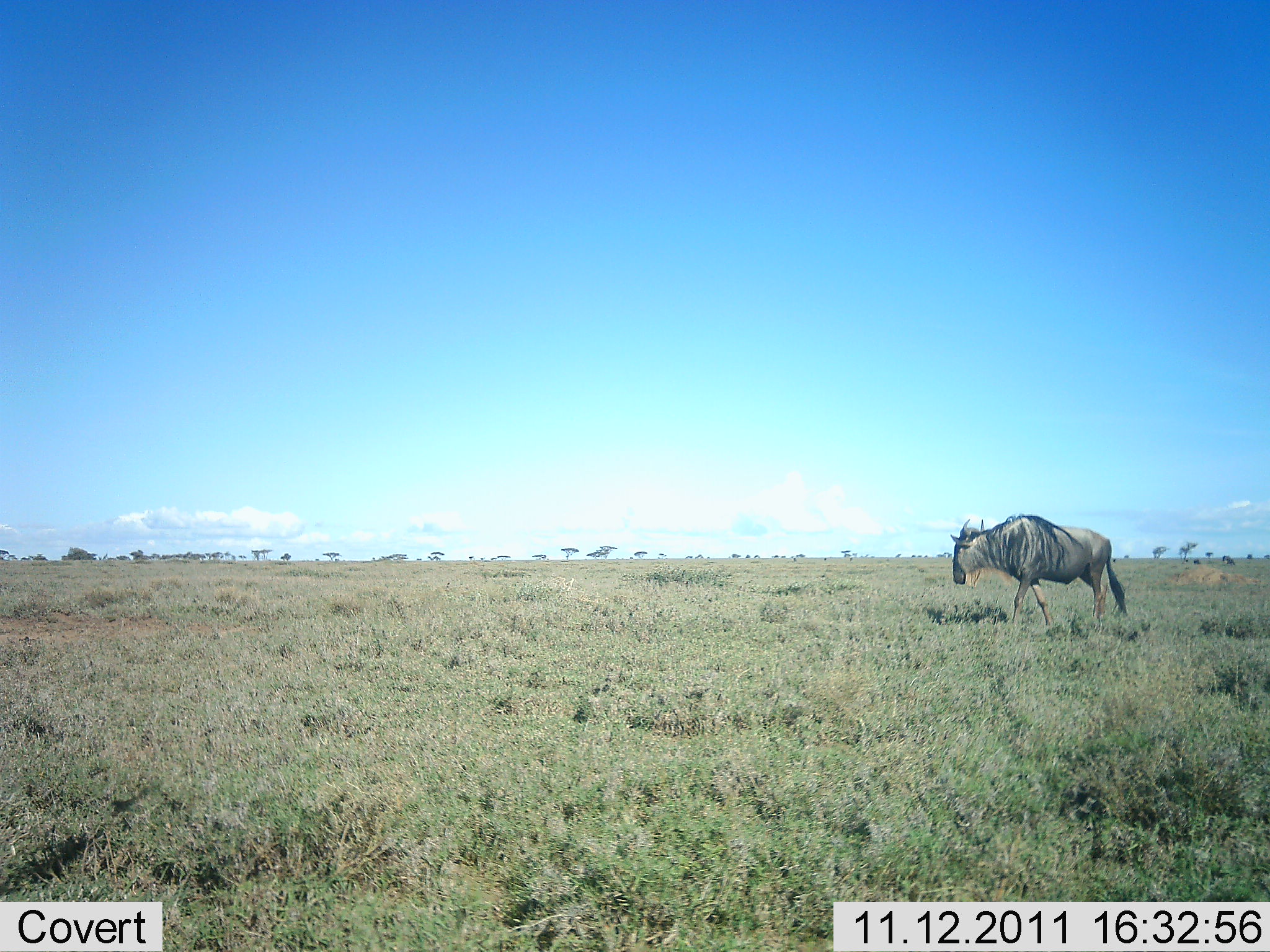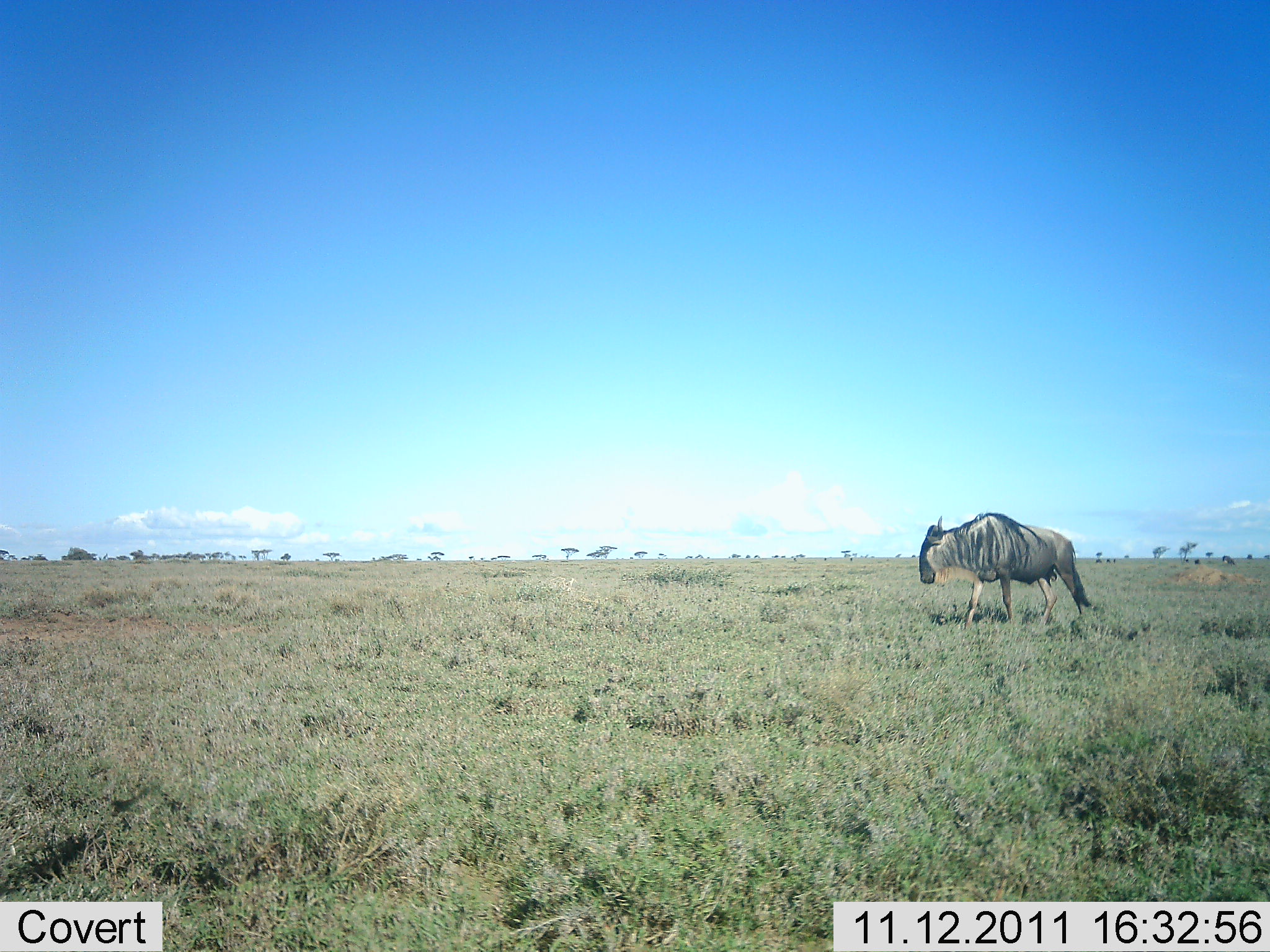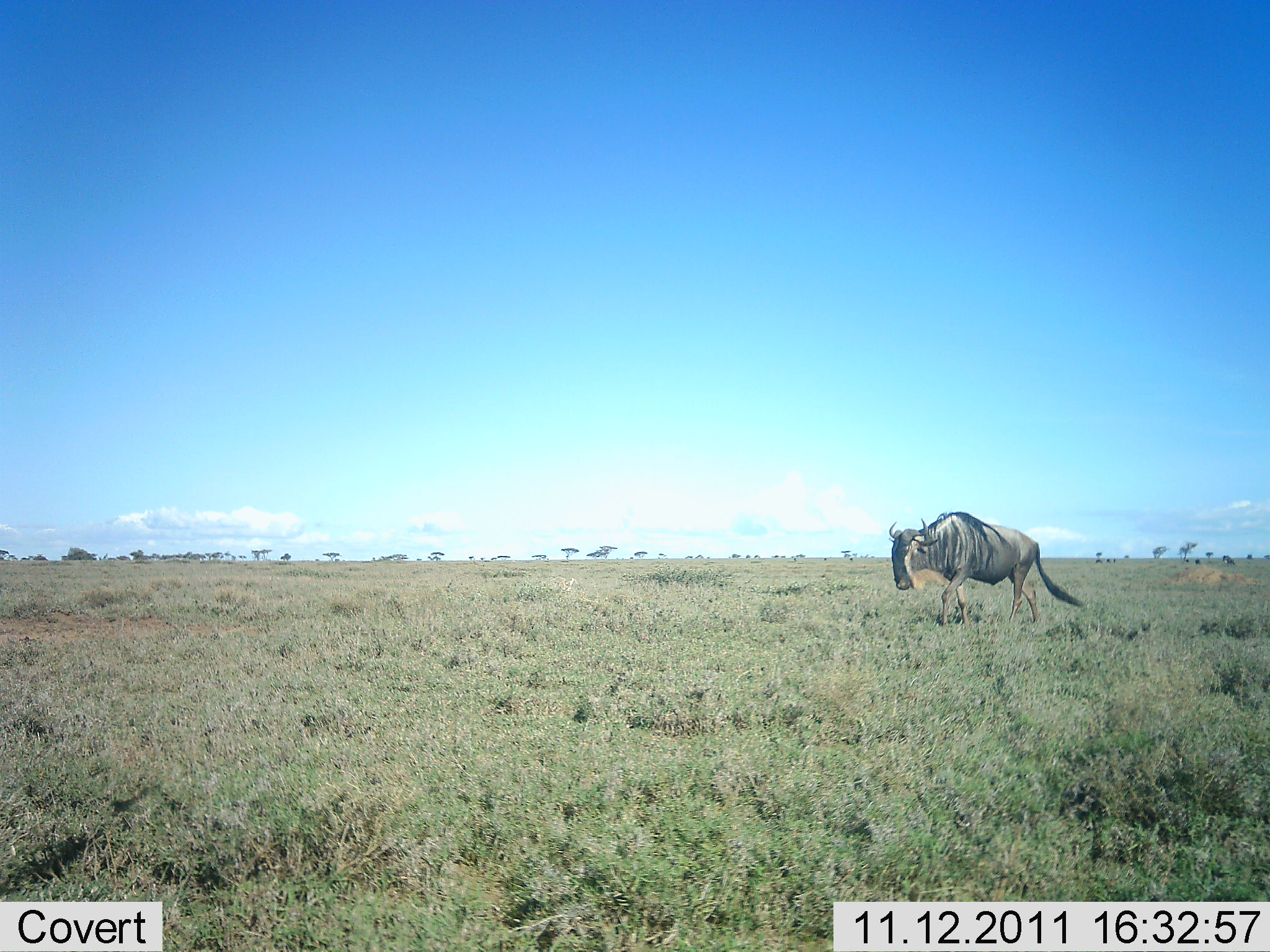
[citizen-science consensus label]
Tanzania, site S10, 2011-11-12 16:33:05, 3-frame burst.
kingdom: Animalia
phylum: Chordata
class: Mammalia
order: Artiodactyla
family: Bovidae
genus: Connochaetes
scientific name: Connochaetes taurinus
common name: blue wildebeest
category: wildebeest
Wildebeest (blue wildebeest) (Connochaetes taurinus), count 1. Behavior (volunteer vote fractions): standing 0%, resting 0%, moving 100%, interacting 0%. Young present (vote fraction): 0%. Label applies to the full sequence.